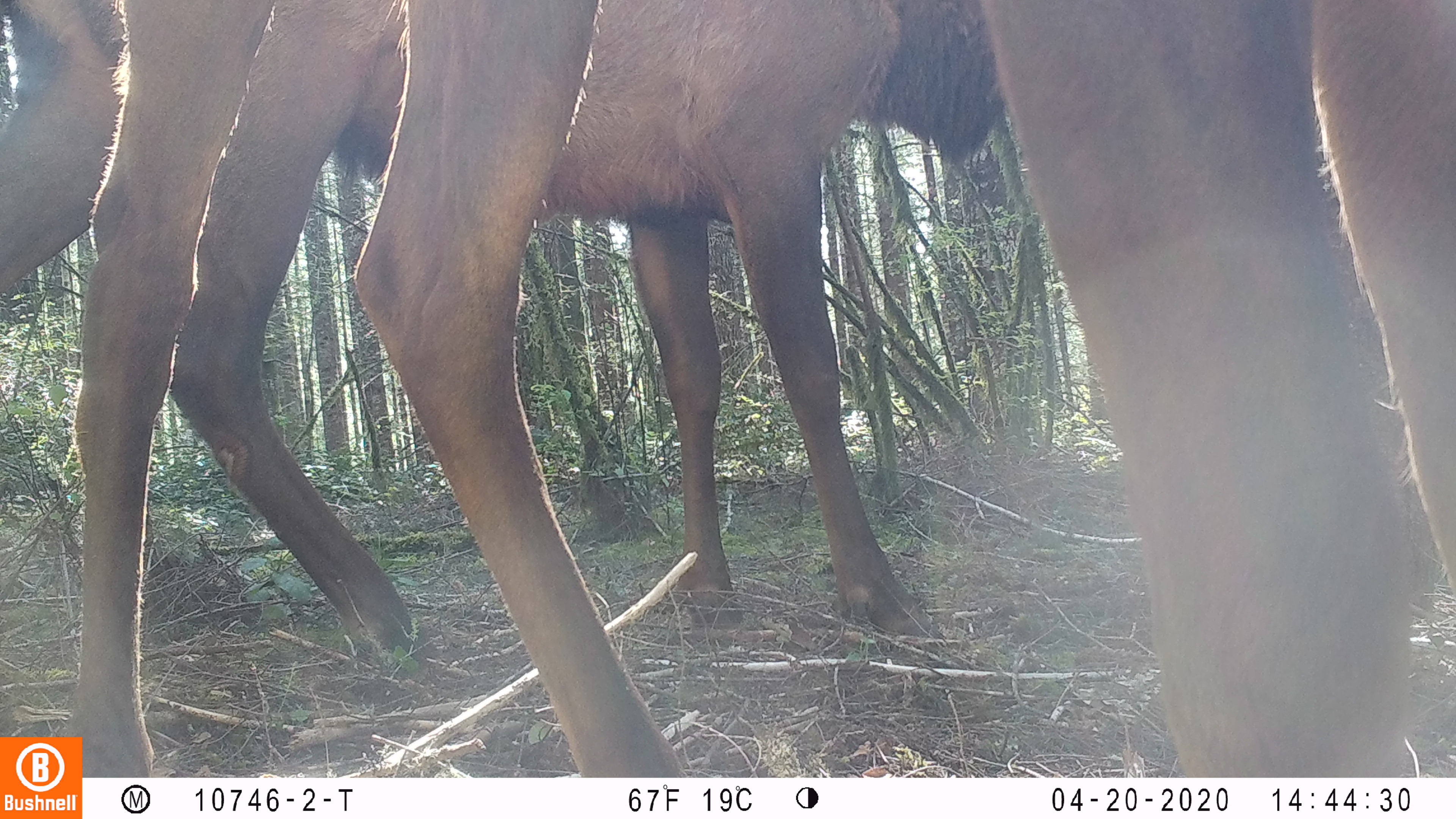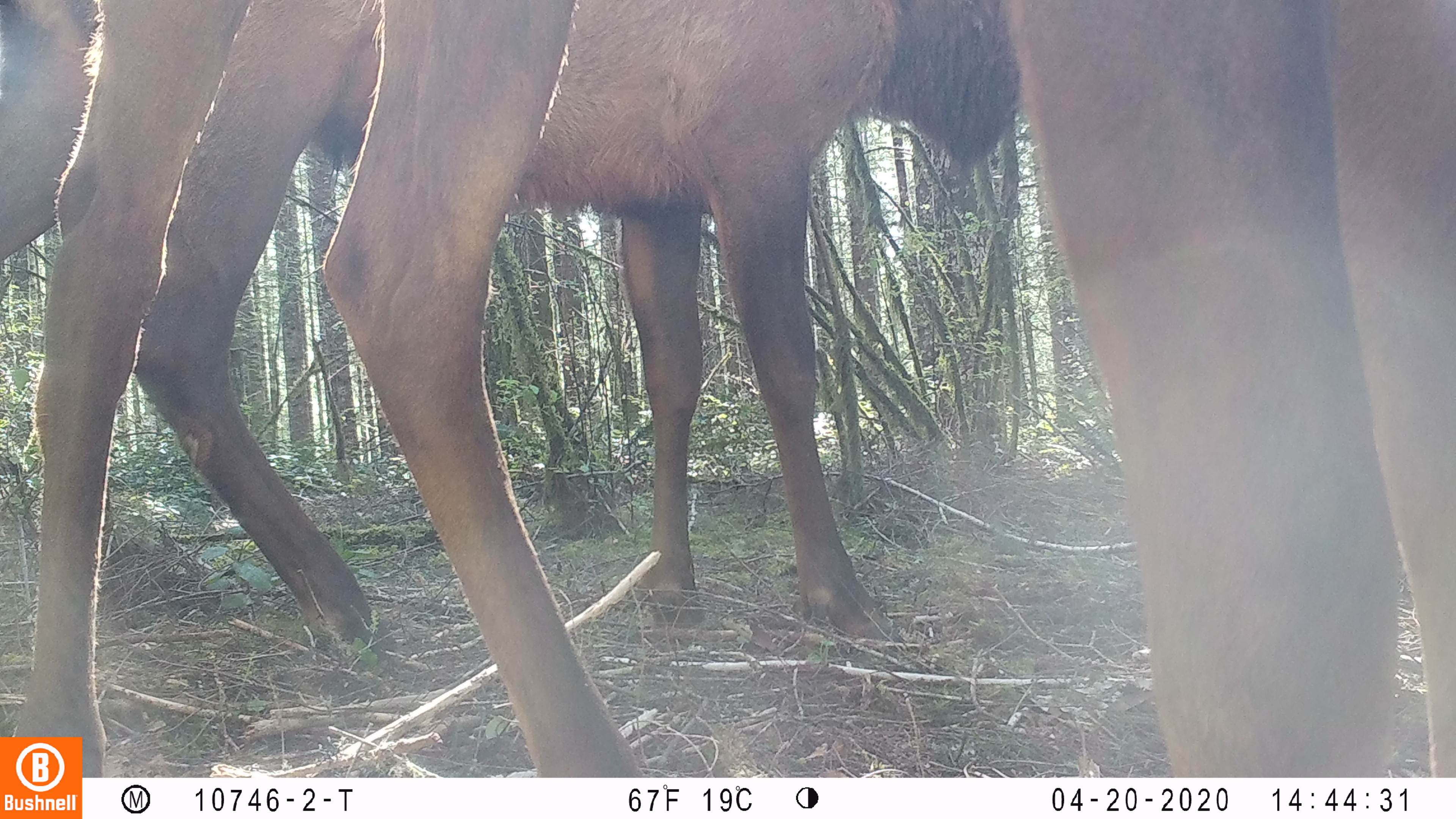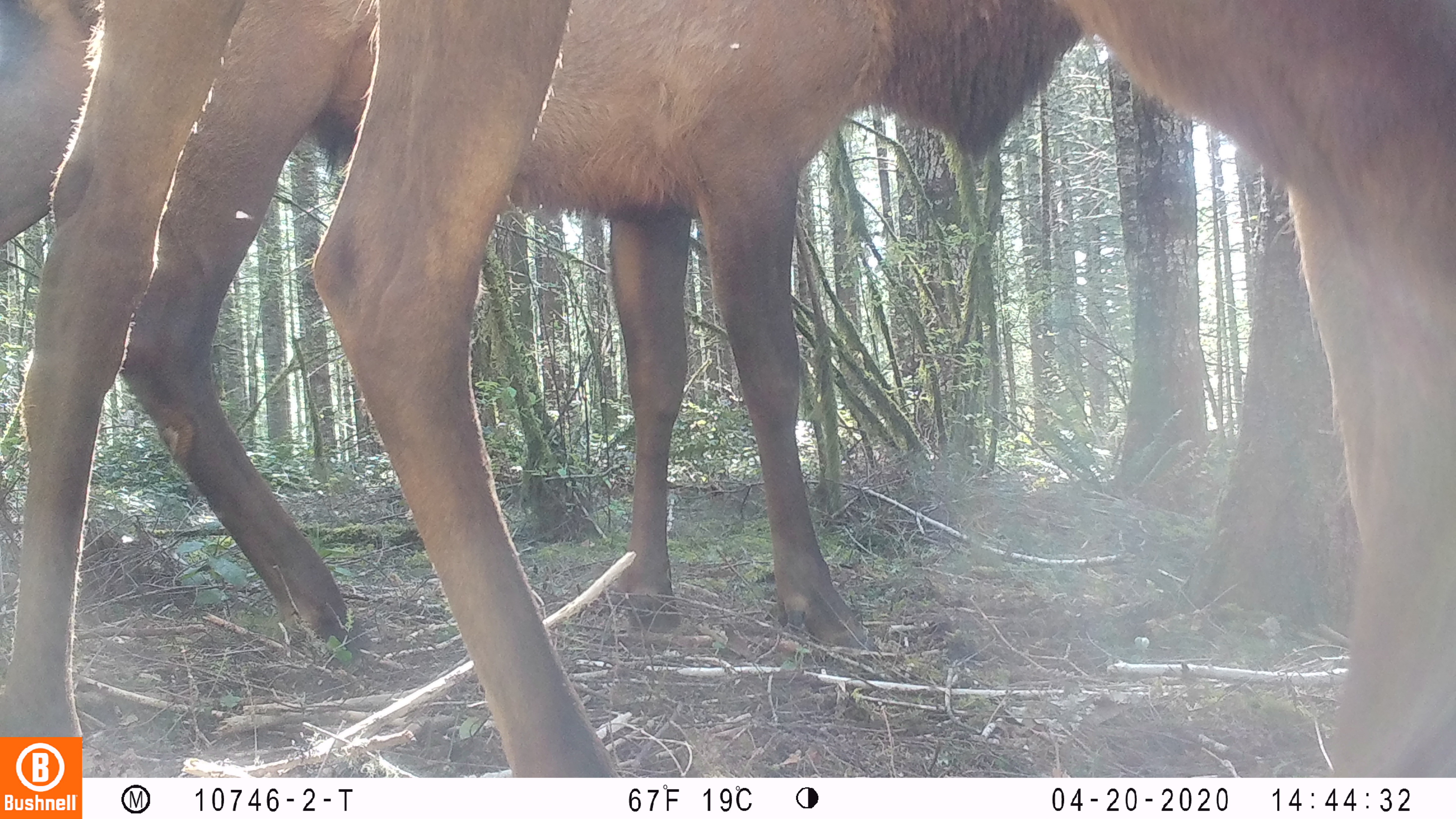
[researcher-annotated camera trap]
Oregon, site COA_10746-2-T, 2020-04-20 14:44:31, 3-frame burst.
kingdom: Animalia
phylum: Chordata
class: Mammalia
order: Artiodactyla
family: Cervidae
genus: Cervus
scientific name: Cervus canadensis roosevelti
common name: roosevelt elk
Roosevelt elk (Cervus canadensis roosevelti).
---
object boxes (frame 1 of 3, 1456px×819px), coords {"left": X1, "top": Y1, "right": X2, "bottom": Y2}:
roosevelt elk: {"left": 63, "top": 0, "right": 1453, "bottom": 727}; {"left": 6, "top": 6, "right": 1011, "bottom": 668}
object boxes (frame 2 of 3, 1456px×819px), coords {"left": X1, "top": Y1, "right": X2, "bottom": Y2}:
roosevelt elk: {"left": 16, "top": 1, "right": 1453, "bottom": 727}; {"left": 0, "top": 1, "right": 1026, "bottom": 651}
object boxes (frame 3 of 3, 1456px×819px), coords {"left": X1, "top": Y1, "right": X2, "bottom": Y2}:
roosevelt elk: {"left": 0, "top": 0, "right": 1453, "bottom": 730}; {"left": 0, "top": 2, "right": 1089, "bottom": 651}